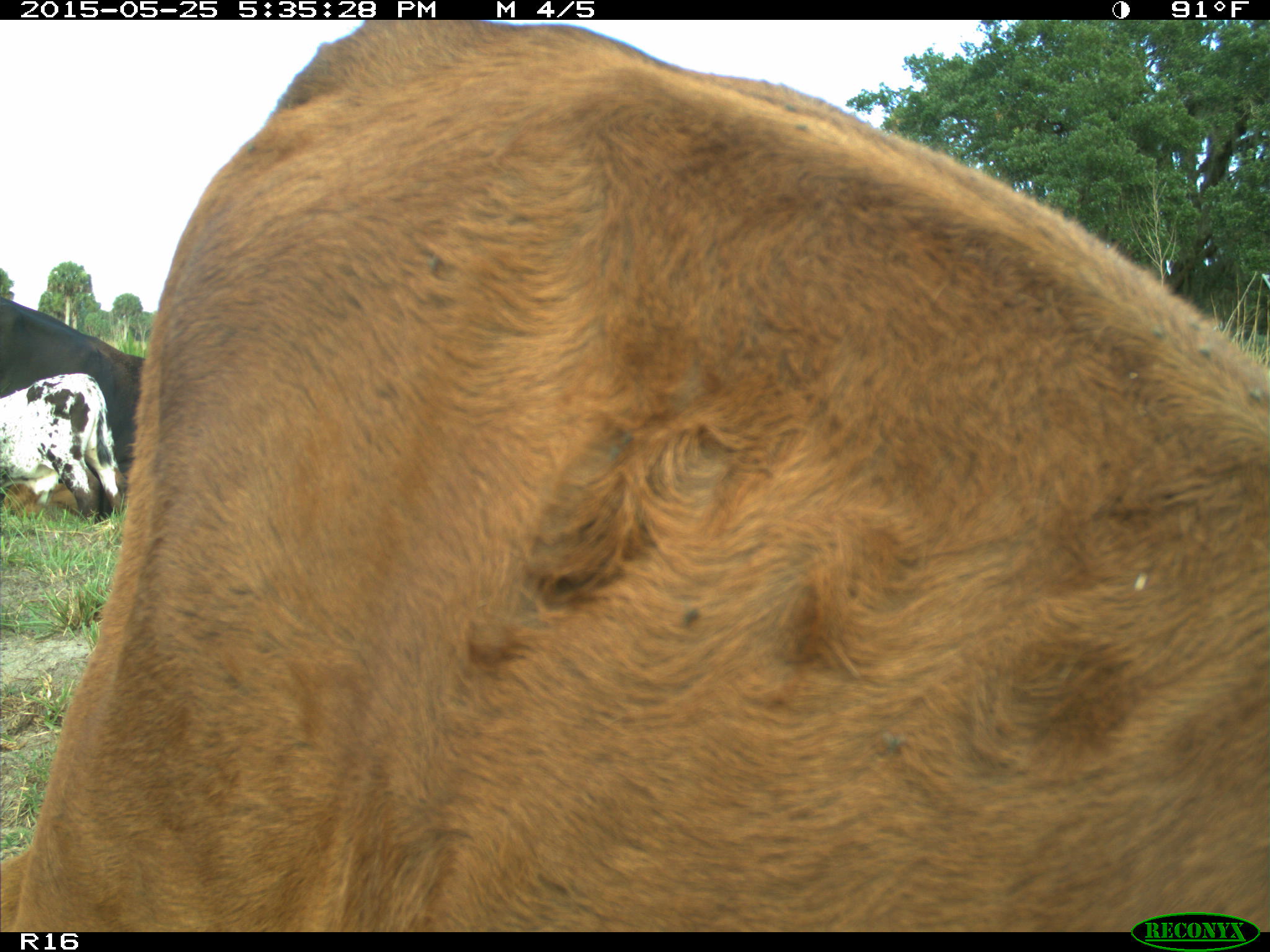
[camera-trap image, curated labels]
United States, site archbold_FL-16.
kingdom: Animalia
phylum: Chordata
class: Mammalia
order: Artiodactyla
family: Bovidae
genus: Bos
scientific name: Bos taurus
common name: domestic cow